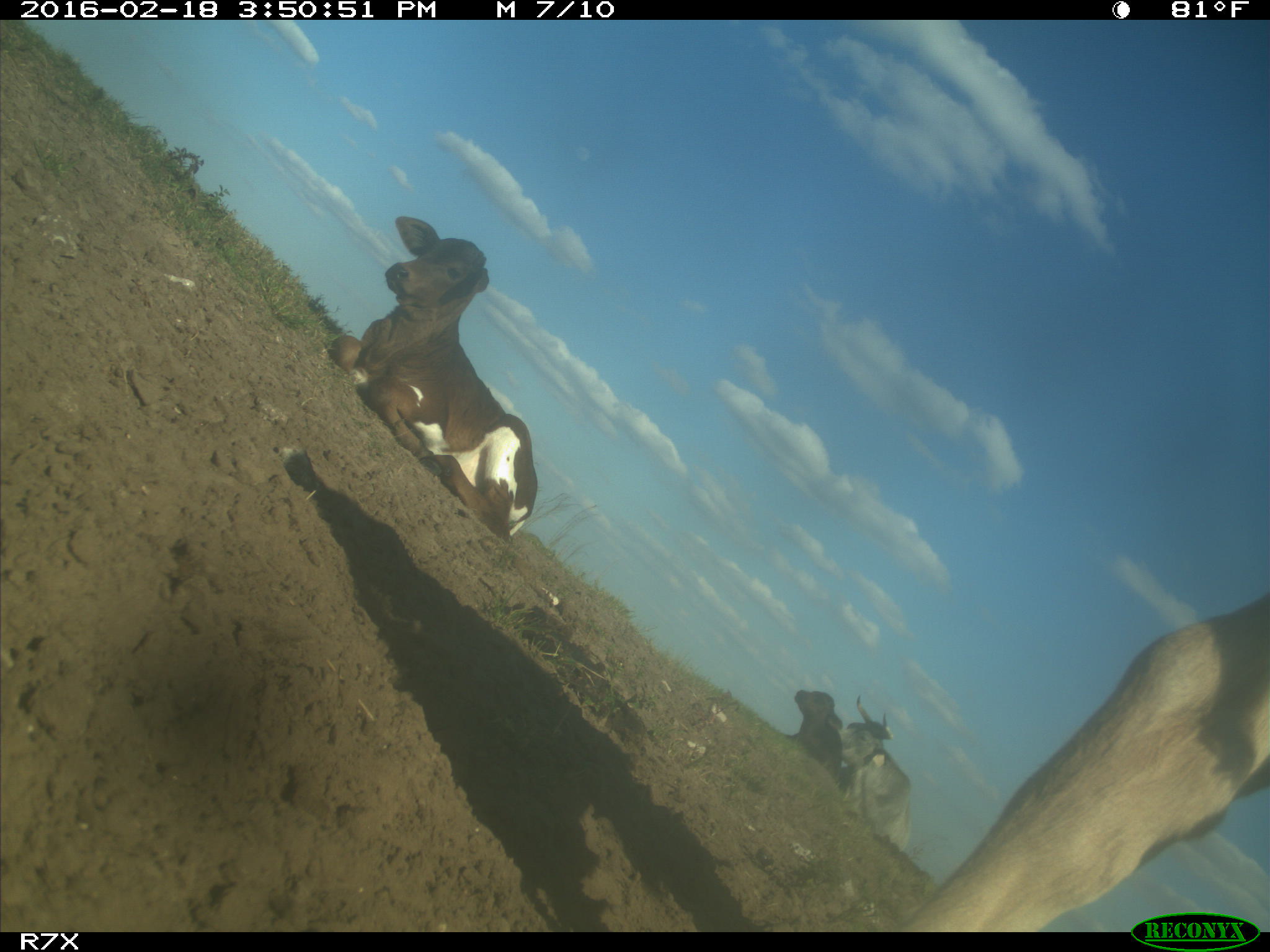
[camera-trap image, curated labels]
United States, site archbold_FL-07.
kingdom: Animalia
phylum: Chordata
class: Mammalia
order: Artiodactyla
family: Bovidae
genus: Bos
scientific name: Bos taurus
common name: domestic cow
Bos taurus (domestic cow).